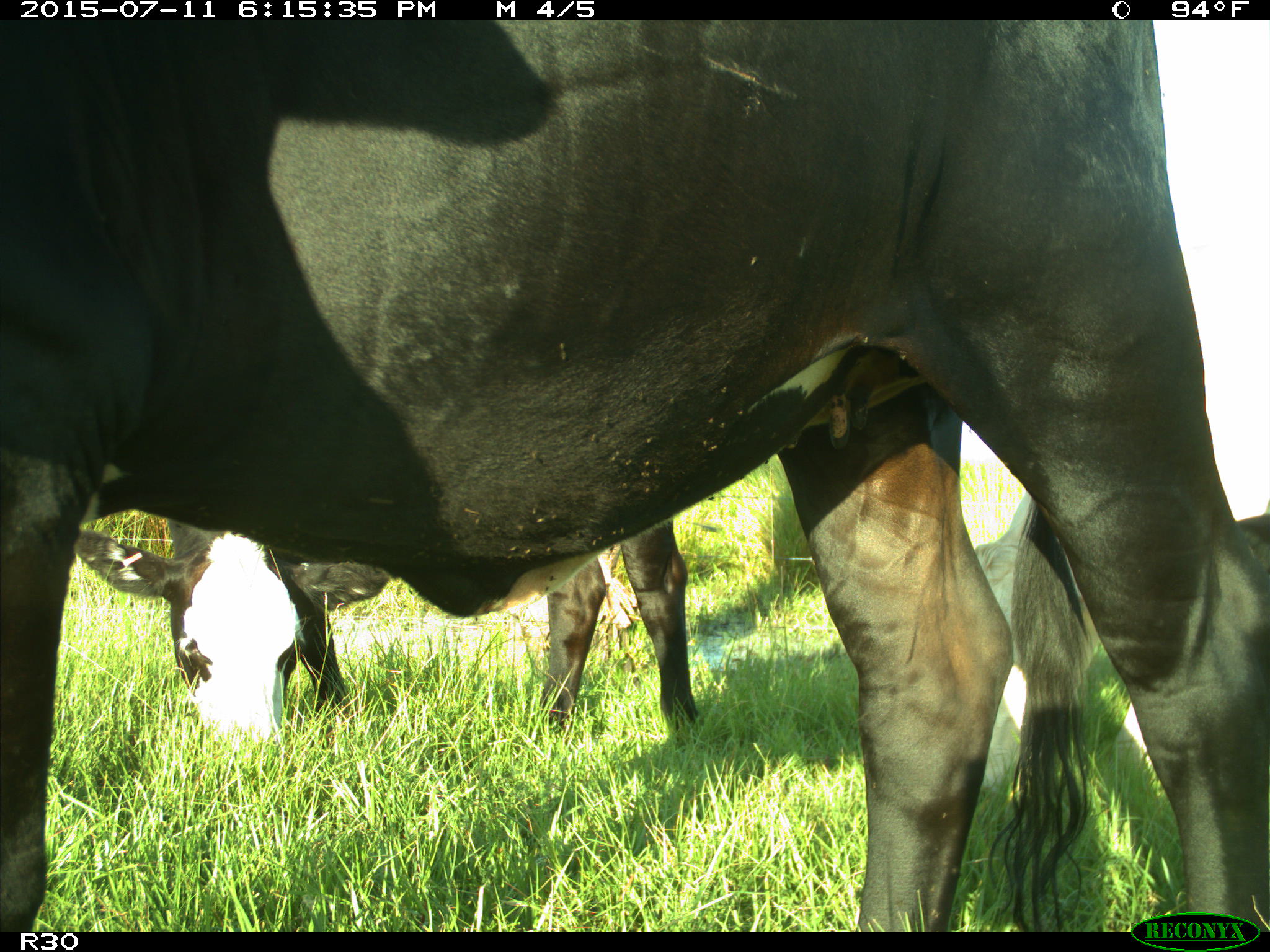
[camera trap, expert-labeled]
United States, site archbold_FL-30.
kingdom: Animalia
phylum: Chordata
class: Mammalia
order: Artiodactyla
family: Bovidae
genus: Bos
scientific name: Bos taurus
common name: domestic cow